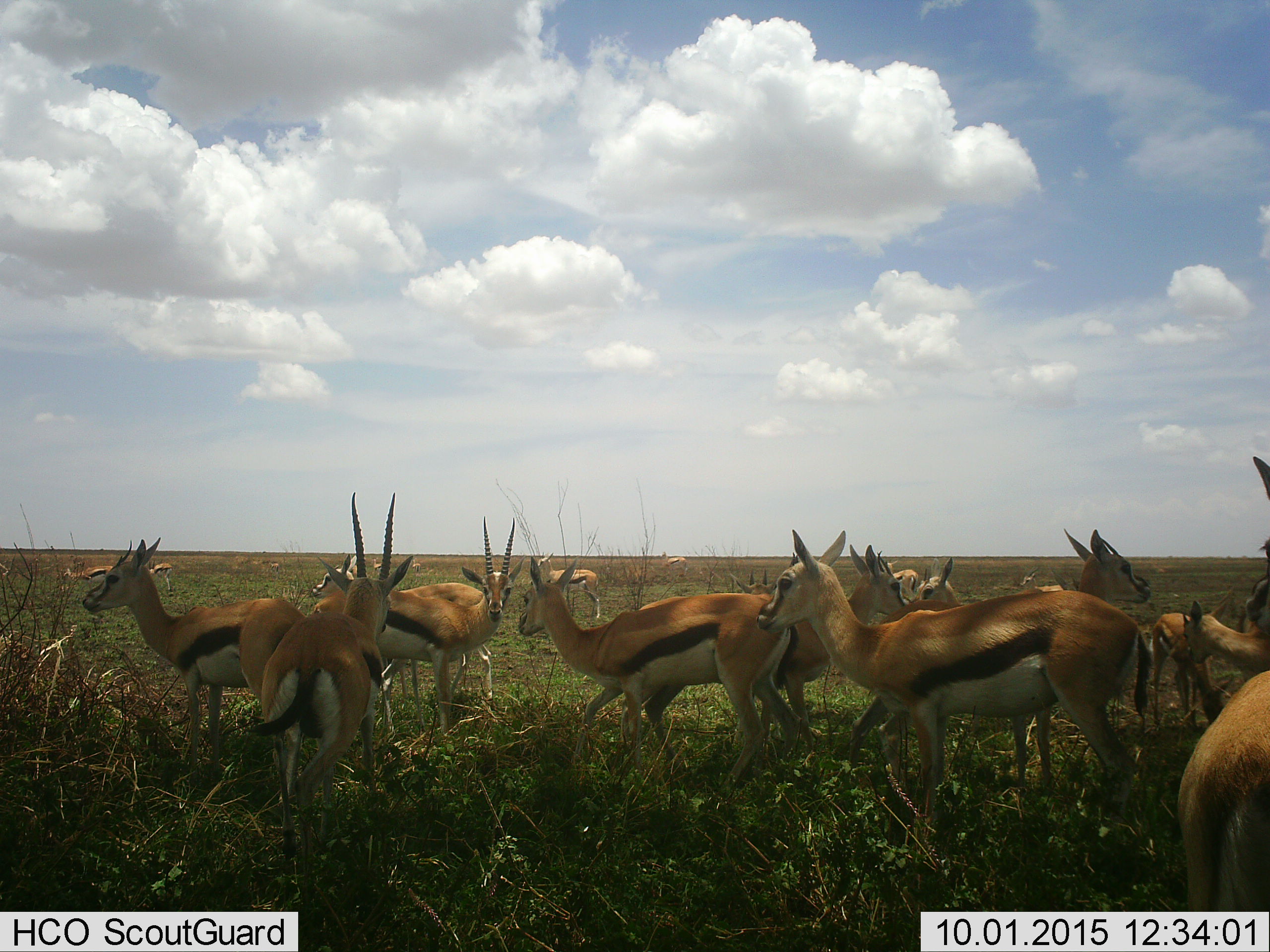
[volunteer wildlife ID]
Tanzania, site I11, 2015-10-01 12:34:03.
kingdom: Animalia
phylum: Chordata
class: Mammalia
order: Artiodactyla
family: Bovidae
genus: Eudorcas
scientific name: Eudorcas thomsonii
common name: thomson's gazelle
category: gazellethomsons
Gazellethomsons (thomson's gazelle) (Eudorcas thomsonii), count 11-50. Behavior (volunteer vote fractions): standing 78%, resting 11%, moving 44%, interacting 11%. Young present (vote fraction): 22%. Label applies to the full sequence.